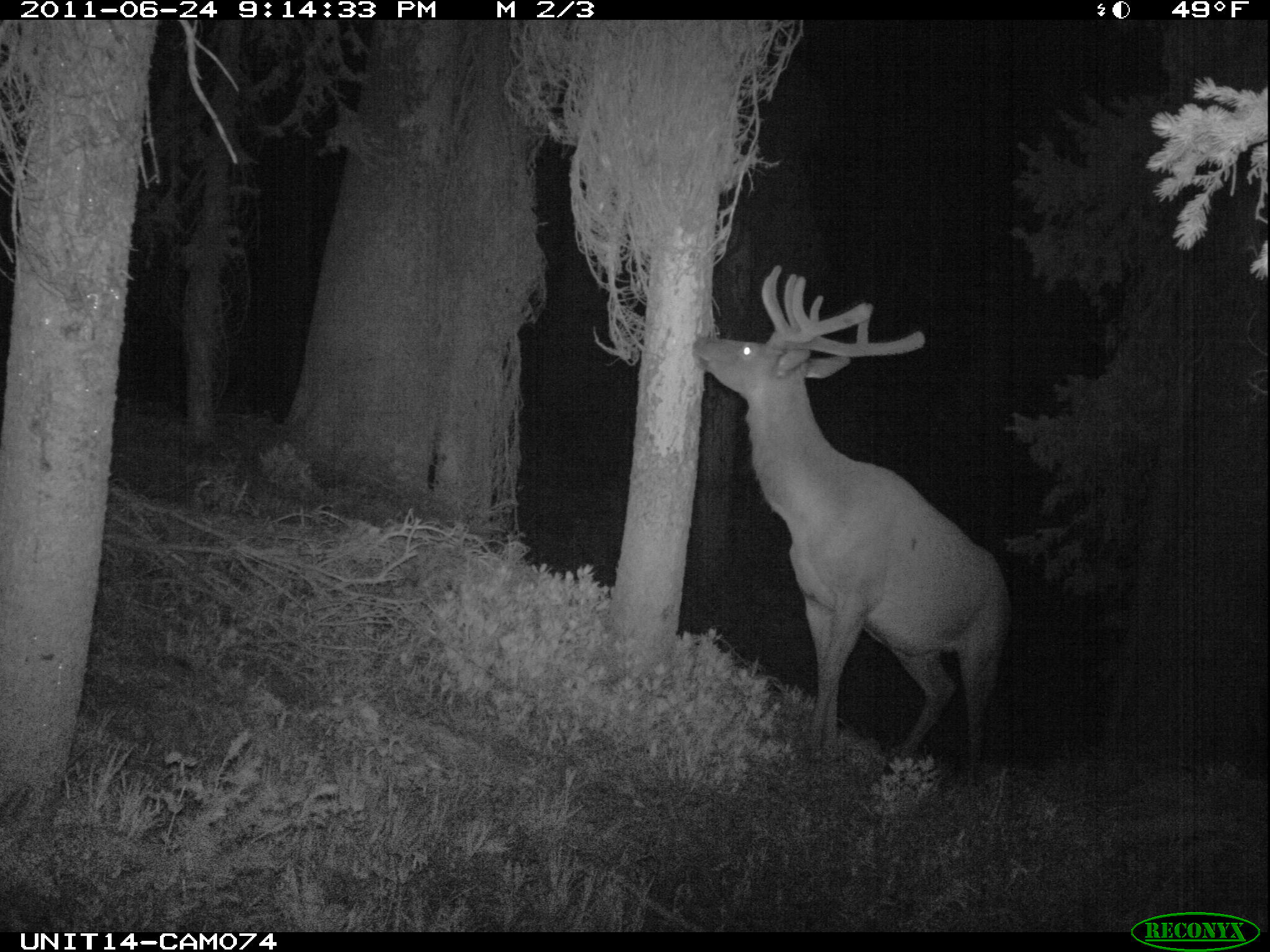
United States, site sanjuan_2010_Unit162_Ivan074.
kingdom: Animalia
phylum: Chordata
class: Mammalia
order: Artiodactyla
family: Cervidae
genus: Cervus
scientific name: Cervus elaphus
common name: red deer